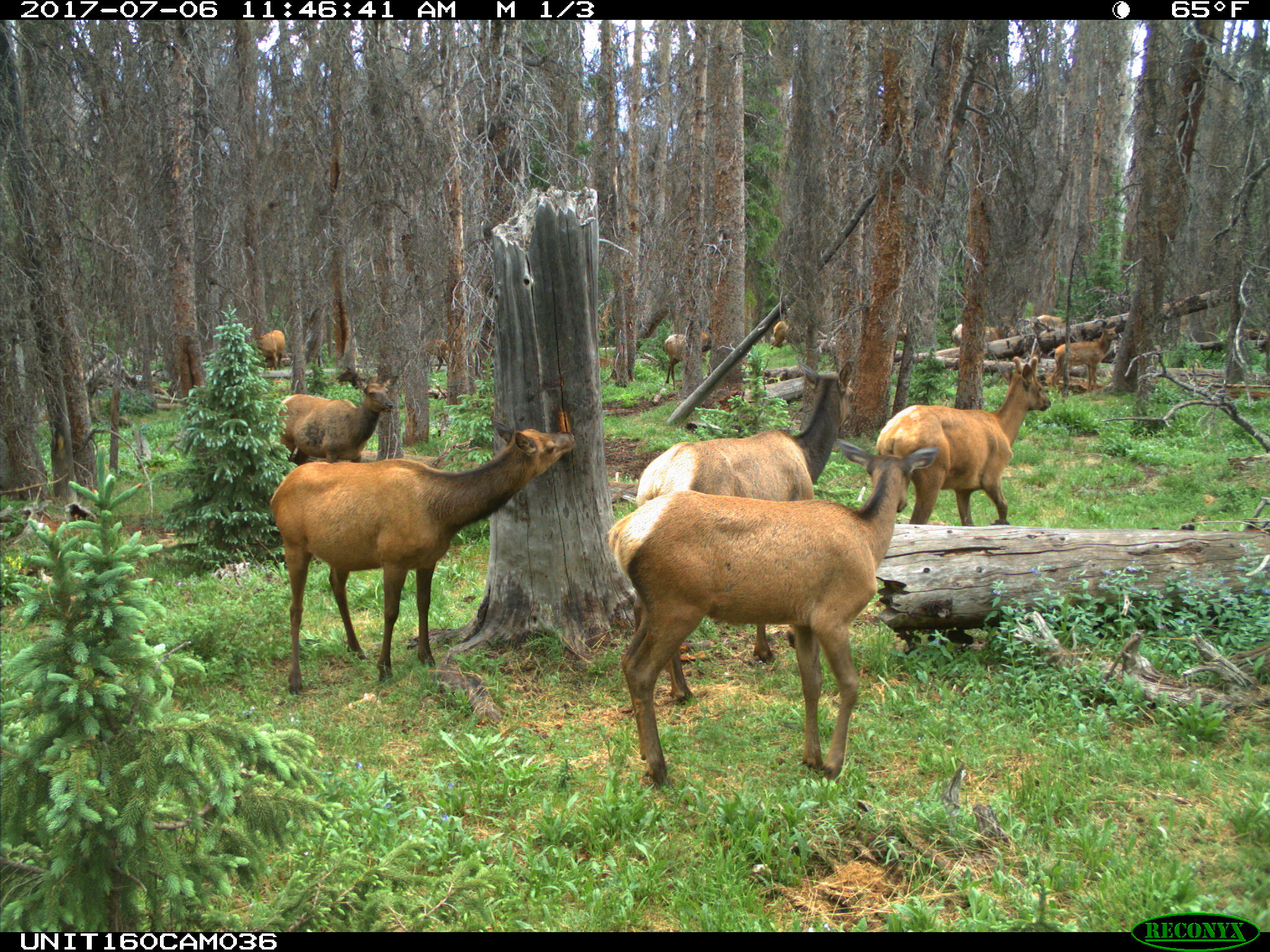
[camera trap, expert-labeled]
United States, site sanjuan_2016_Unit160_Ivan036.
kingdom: Animalia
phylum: Chordata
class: Mammalia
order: Artiodactyla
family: Cervidae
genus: Cervus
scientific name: Cervus elaphus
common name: red deer